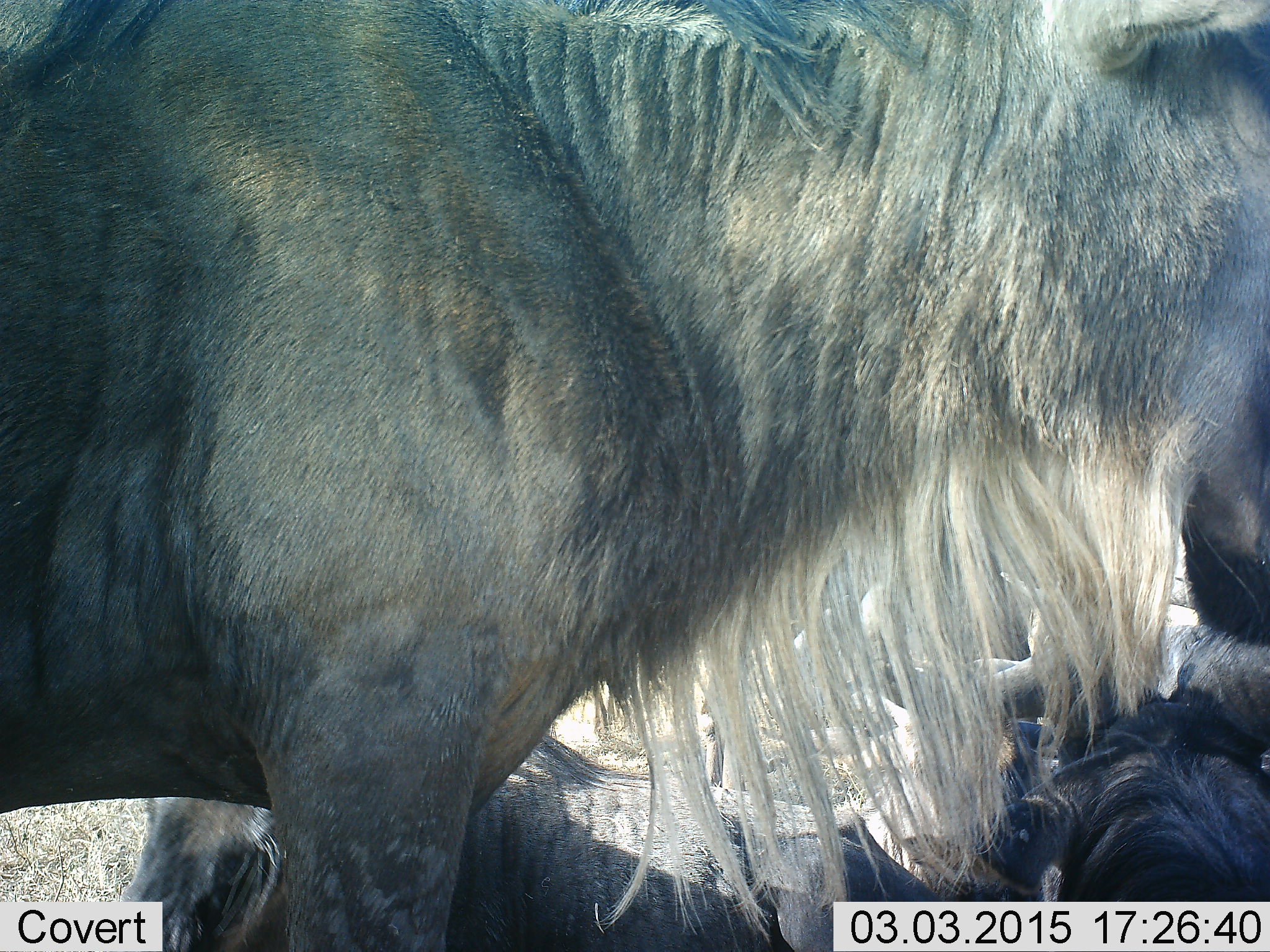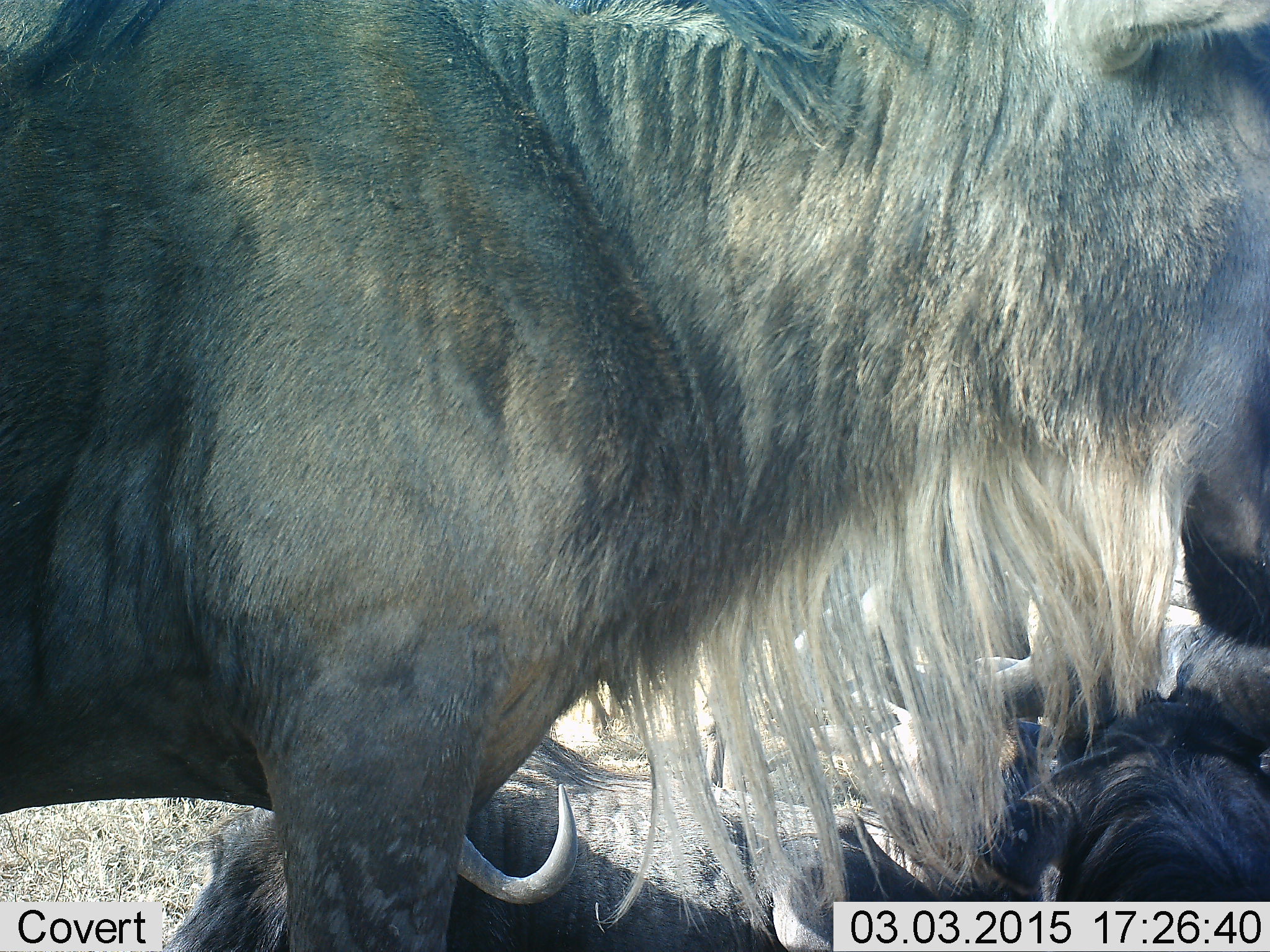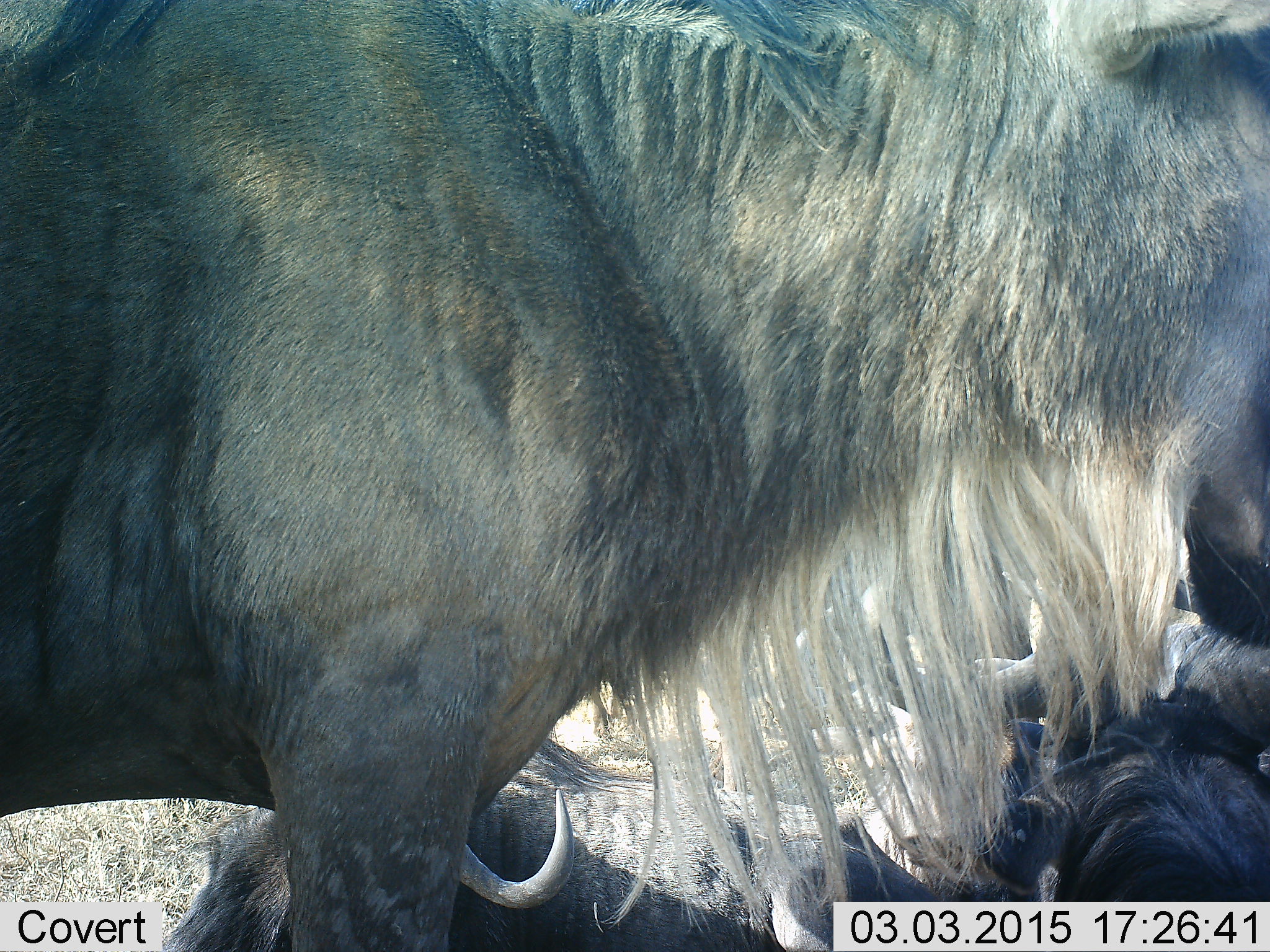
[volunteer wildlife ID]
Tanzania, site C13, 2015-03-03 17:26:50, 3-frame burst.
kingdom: Animalia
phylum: Chordata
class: Mammalia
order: Artiodactyla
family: Bovidae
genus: Connochaetes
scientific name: Connochaetes taurinus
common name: blue wildebeest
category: wildebeest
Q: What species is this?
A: Wildebeest (blue wildebeest) (Connochaetes taurinus).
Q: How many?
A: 4.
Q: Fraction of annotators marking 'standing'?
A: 100%.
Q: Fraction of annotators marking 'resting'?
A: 70%.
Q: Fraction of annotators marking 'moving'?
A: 10%.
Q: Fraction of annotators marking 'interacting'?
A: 20%.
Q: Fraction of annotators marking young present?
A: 0%.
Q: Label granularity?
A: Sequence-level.